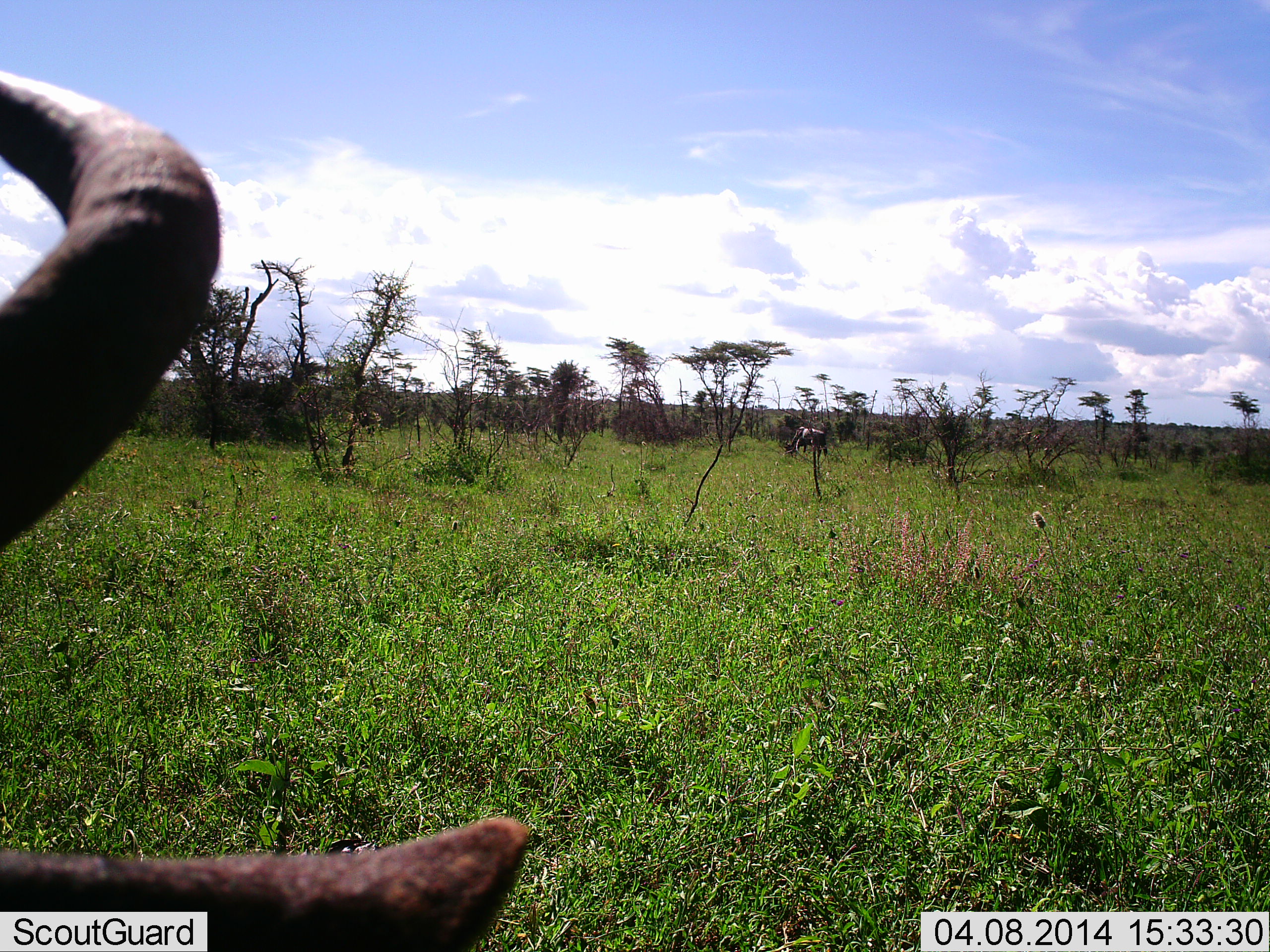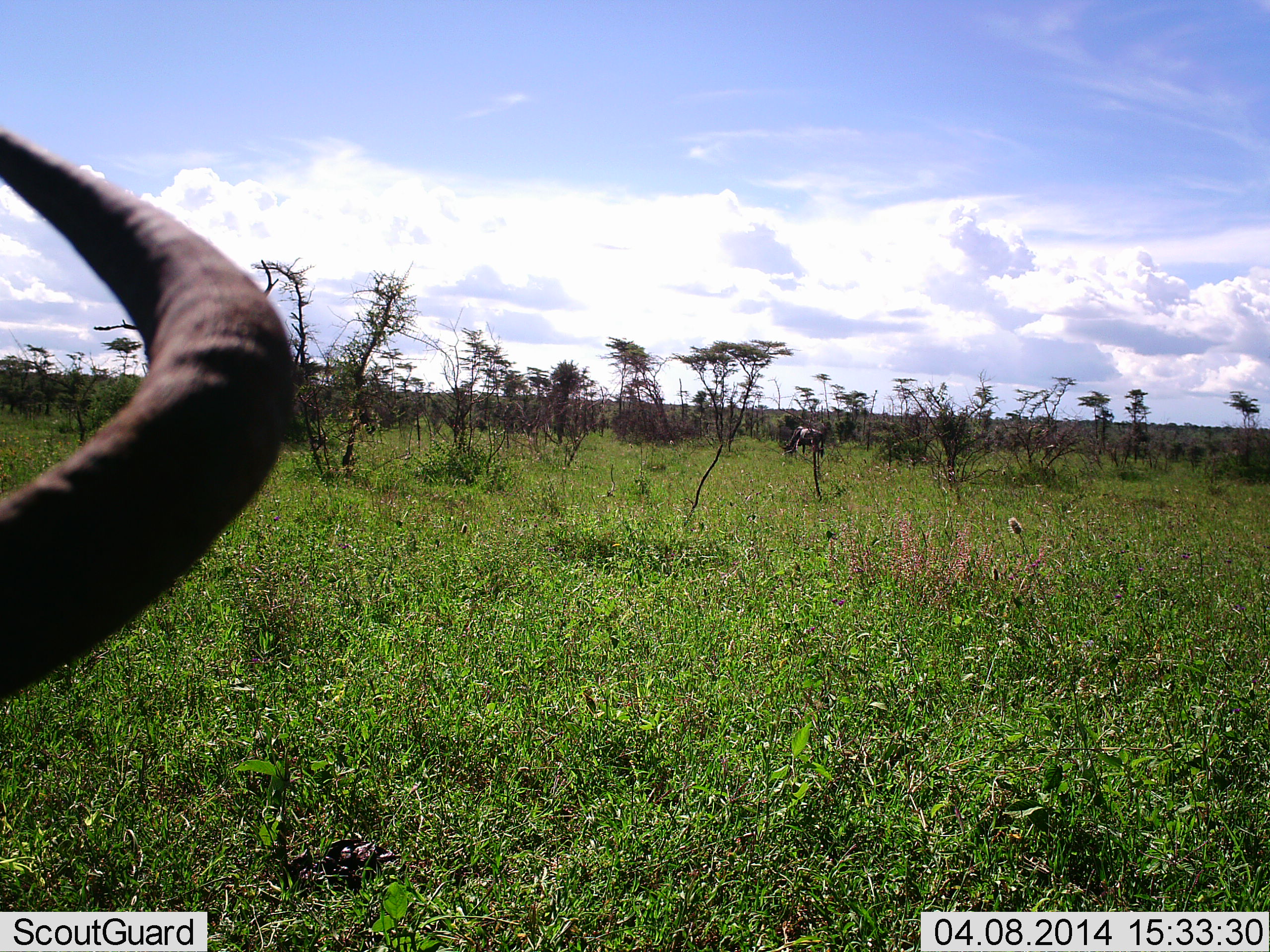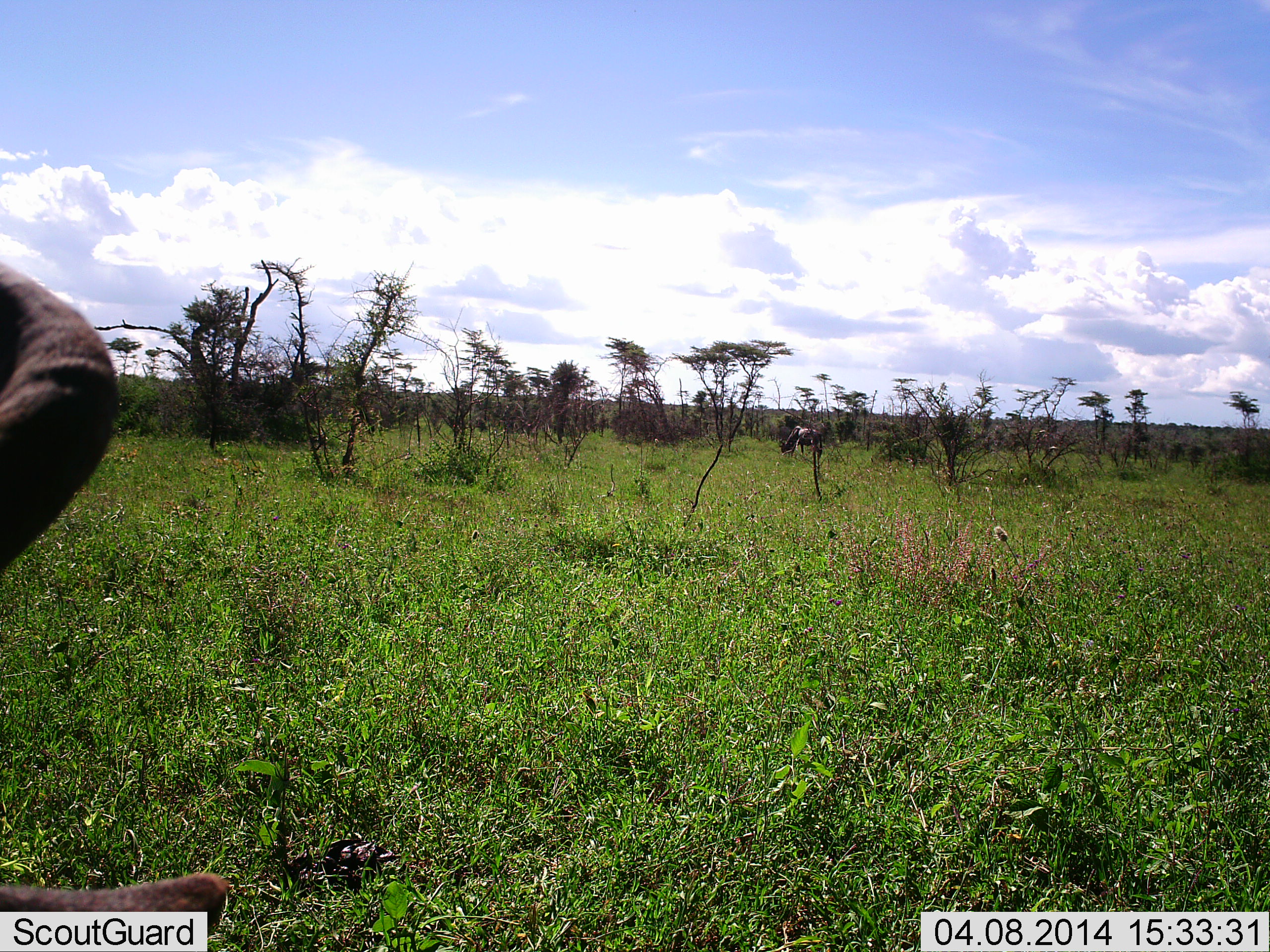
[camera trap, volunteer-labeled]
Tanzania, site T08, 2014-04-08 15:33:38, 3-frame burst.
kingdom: Animalia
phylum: Chordata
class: Mammalia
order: Artiodactyla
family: Bovidae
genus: Connochaetes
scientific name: Connochaetes taurinus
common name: blue wildebeest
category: wildebeest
Wildebeest (blue wildebeest) (Connochaetes taurinus), count 2. Behavior (volunteer vote fractions): standing 60%, resting 10%, moving 10%, interacting 0%. Young present (vote fraction): 0%. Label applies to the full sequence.